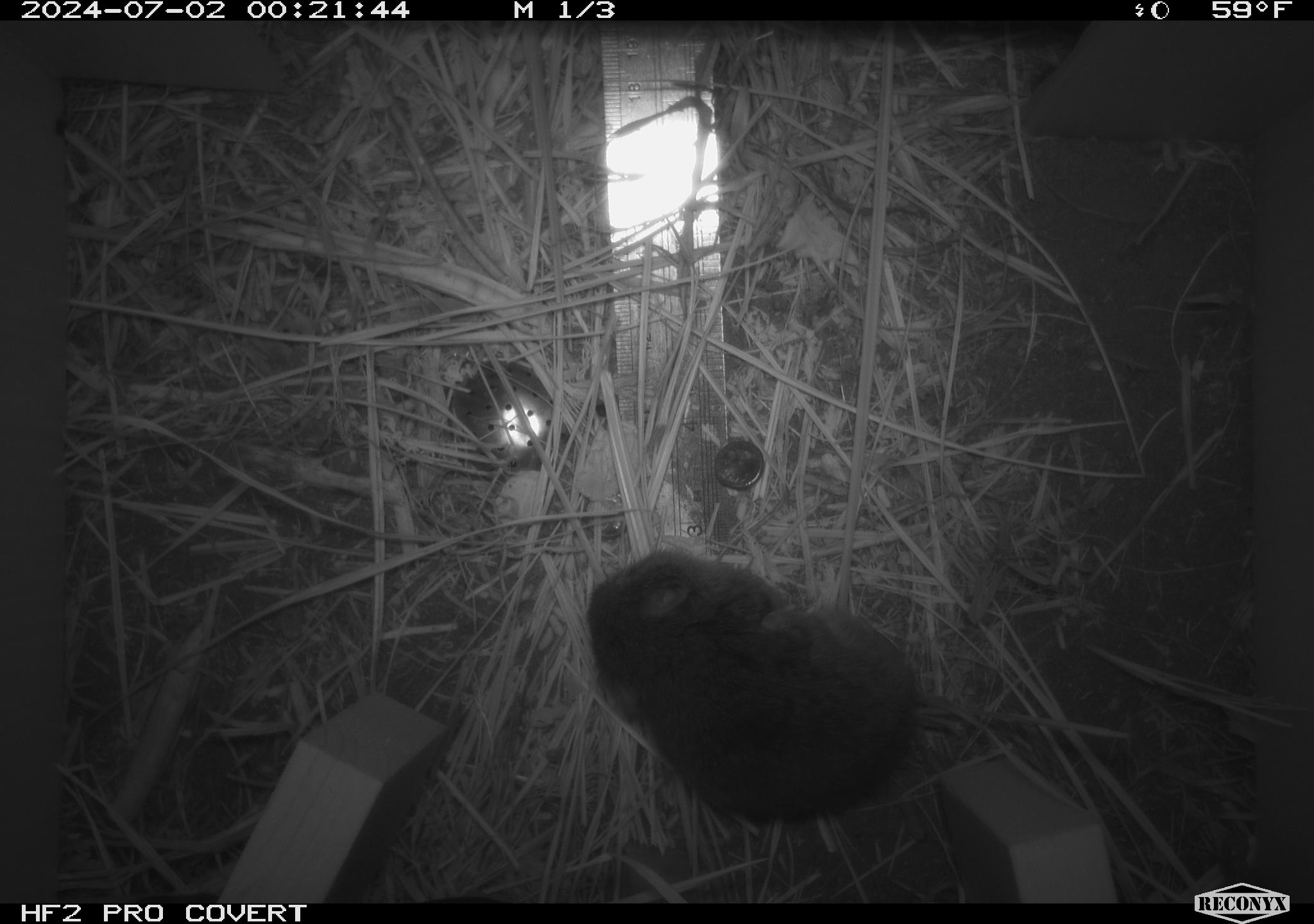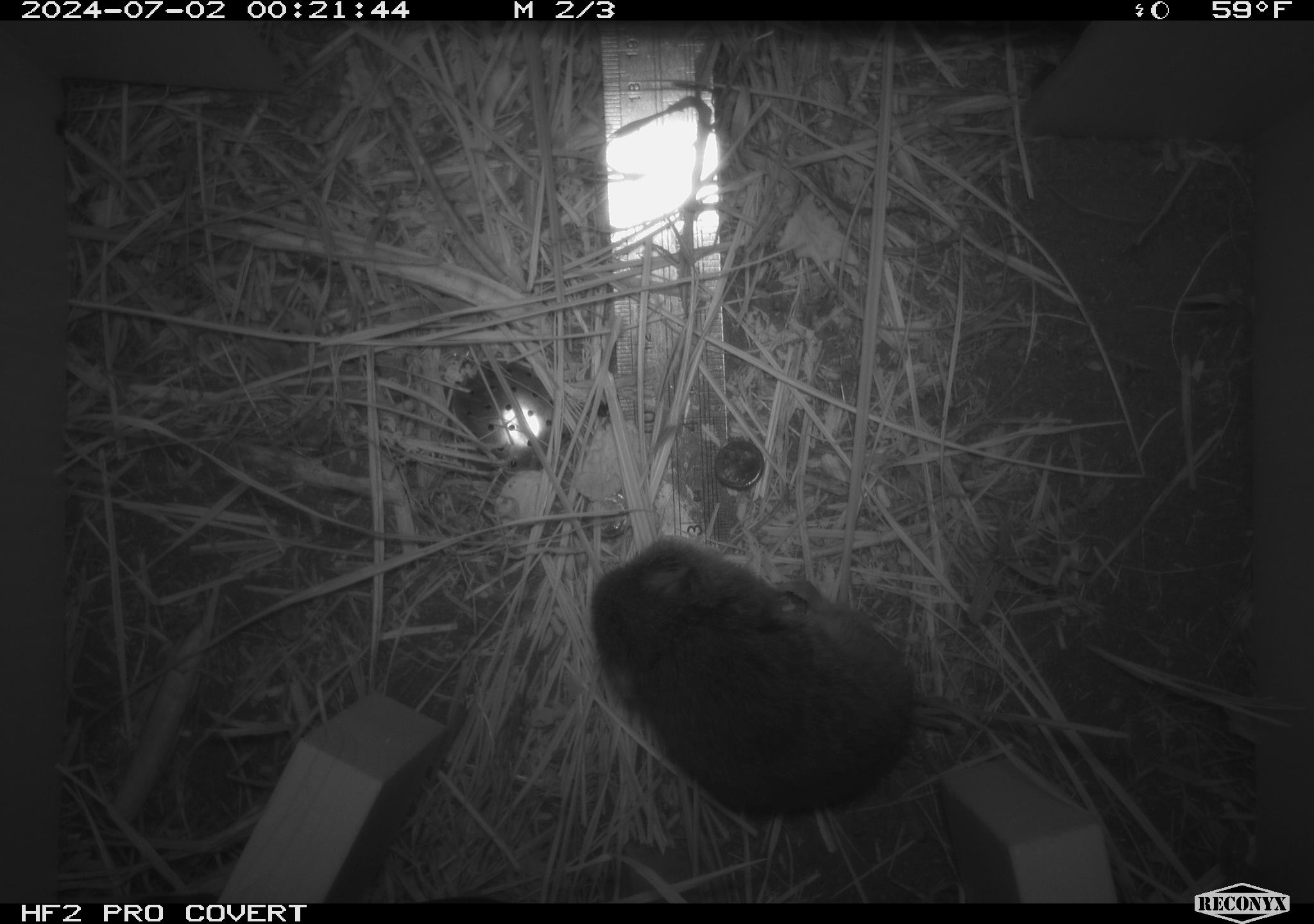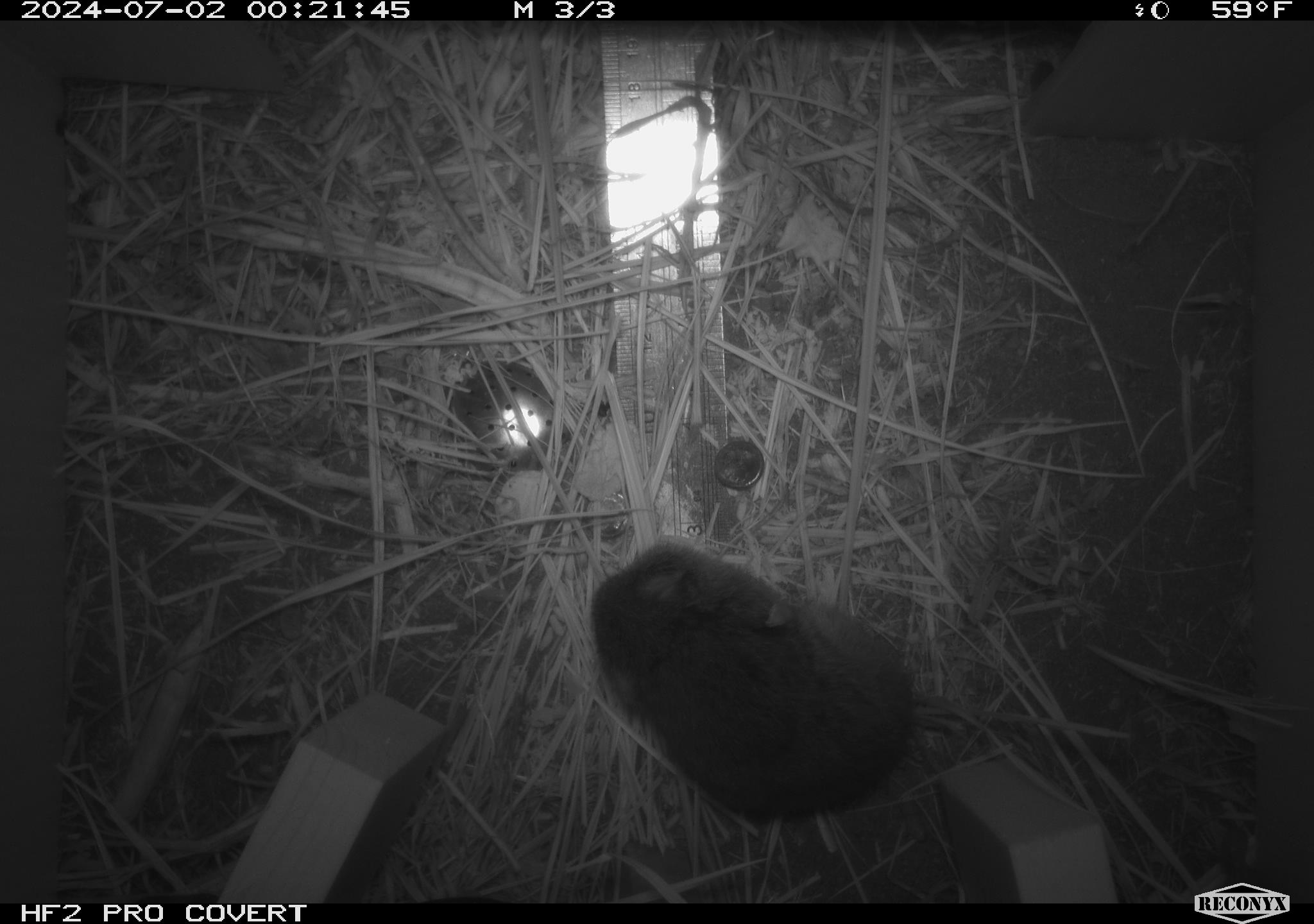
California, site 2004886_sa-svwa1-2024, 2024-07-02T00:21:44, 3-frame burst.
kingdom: Animalia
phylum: Chordata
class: Mammalia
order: Rodentia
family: Cricetidae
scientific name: Arvicolinae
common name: voles, lemmings, and muskrats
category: arvicolinae subfamily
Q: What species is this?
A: Arvicolinae subfamily (voles, lemmings, and muskrats) (Arvicolinae).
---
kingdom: Animalia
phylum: Arthropoda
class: Malacostraca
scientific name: Malacostraca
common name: amphipods, crabs, isopods, krill, lobsters and shrimps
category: malacostracan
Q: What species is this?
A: Malacostracan (amphipods, crabs, isopods, krill, lobsters and shrimps) (Malacostraca).